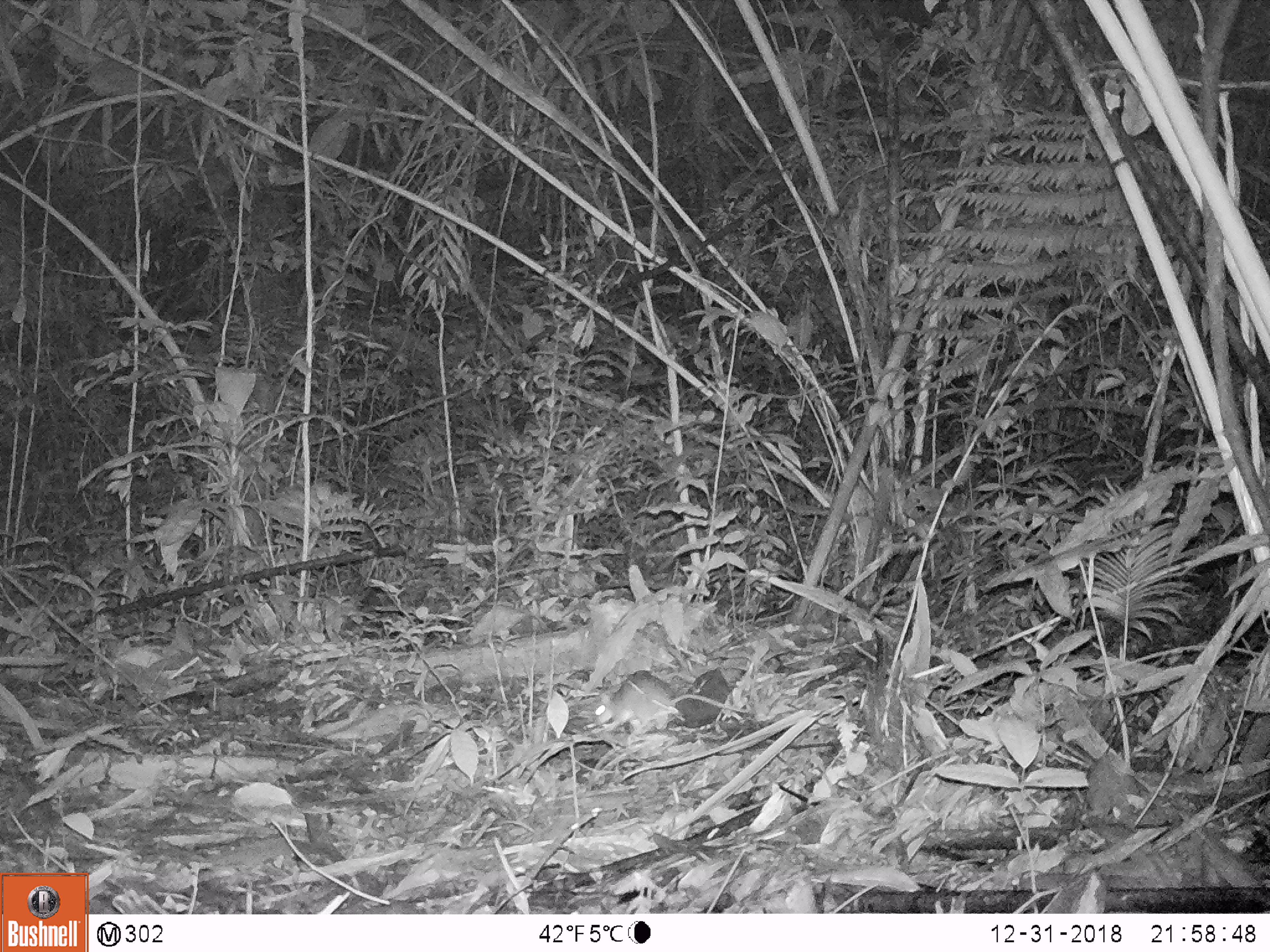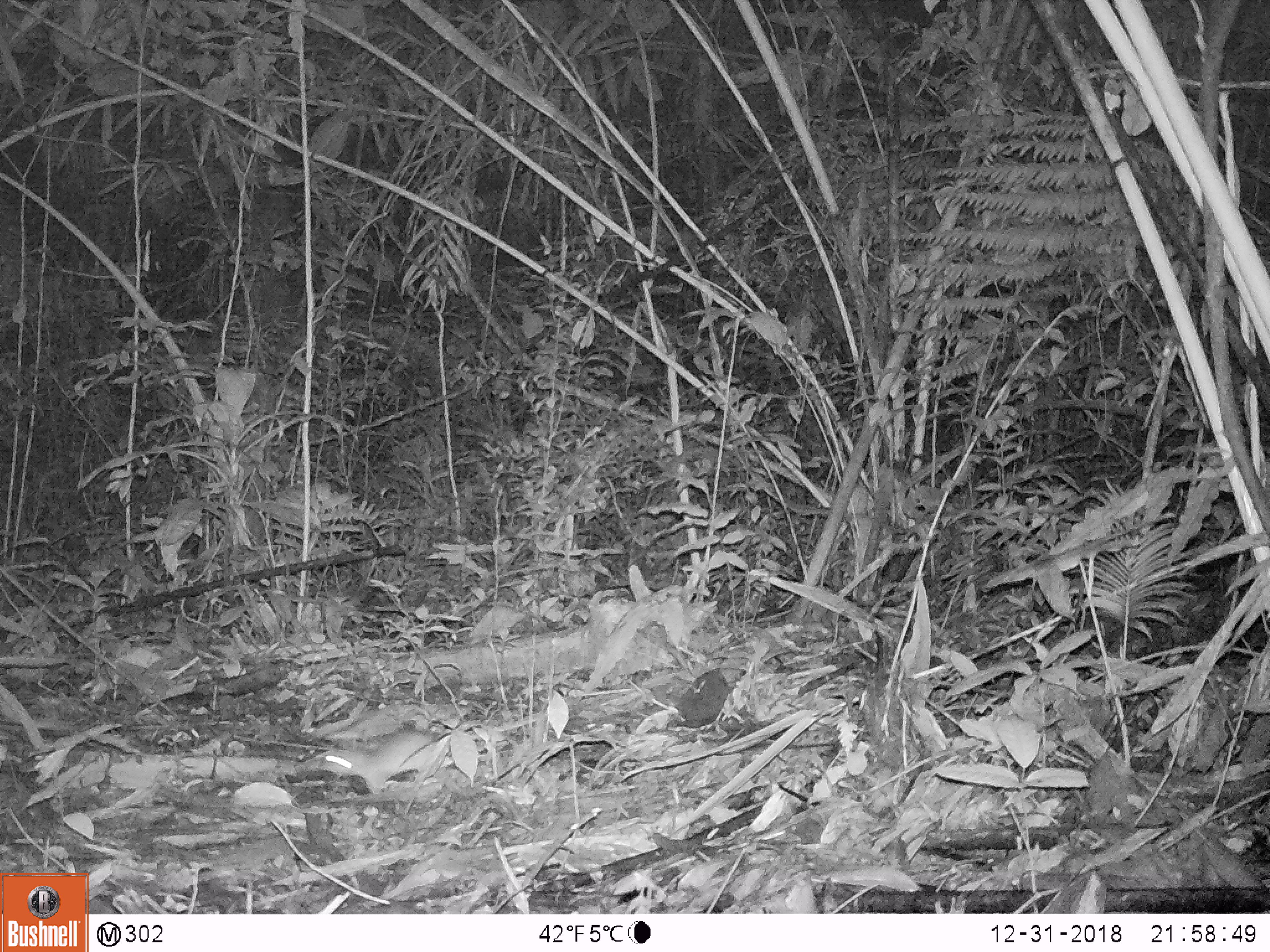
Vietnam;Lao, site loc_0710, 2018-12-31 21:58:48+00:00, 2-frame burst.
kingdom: Animalia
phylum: Chordata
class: Mammalia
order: Rodentia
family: Muridae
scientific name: Muridae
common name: old-world mice and rats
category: unidentified murid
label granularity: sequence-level